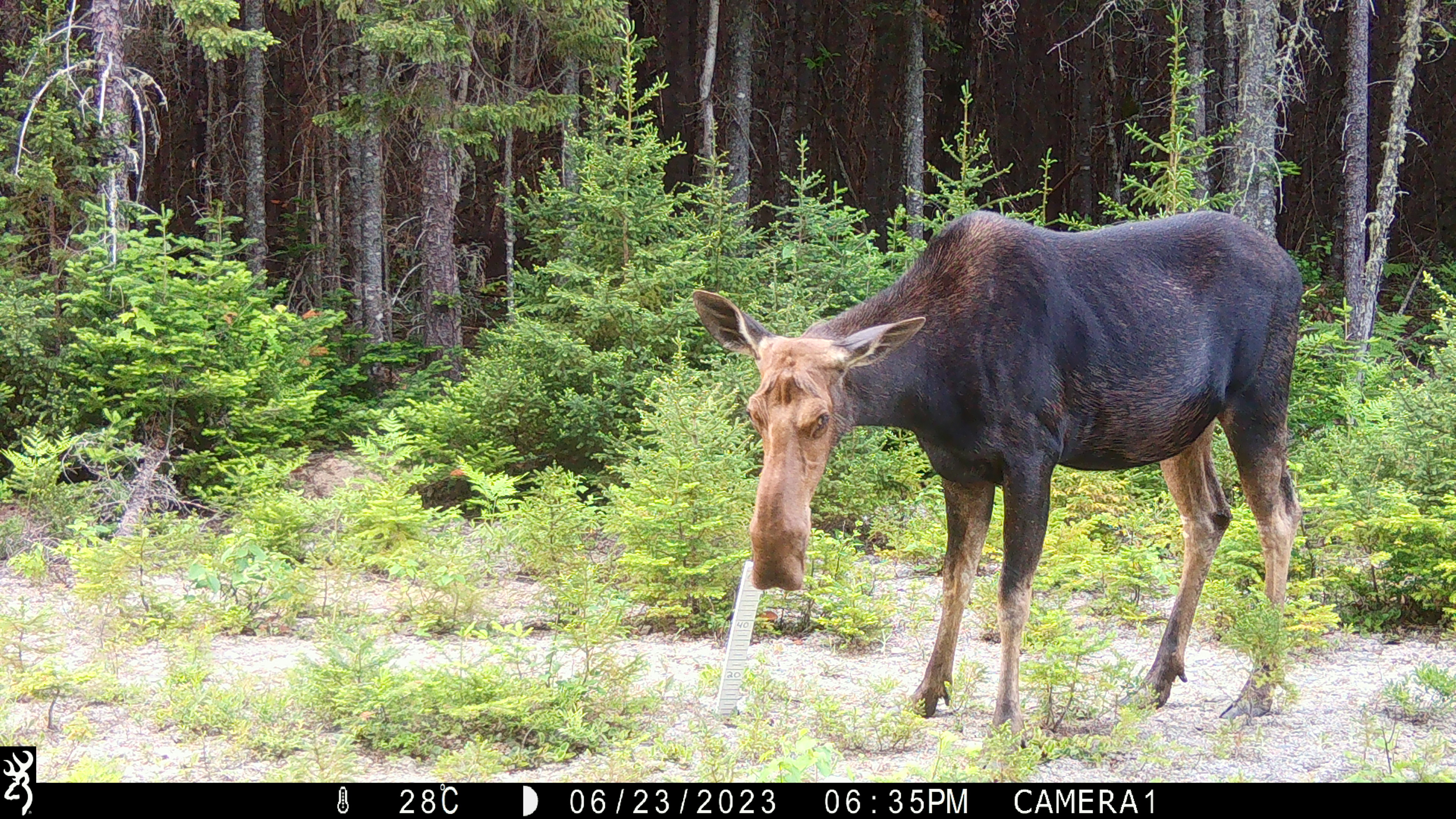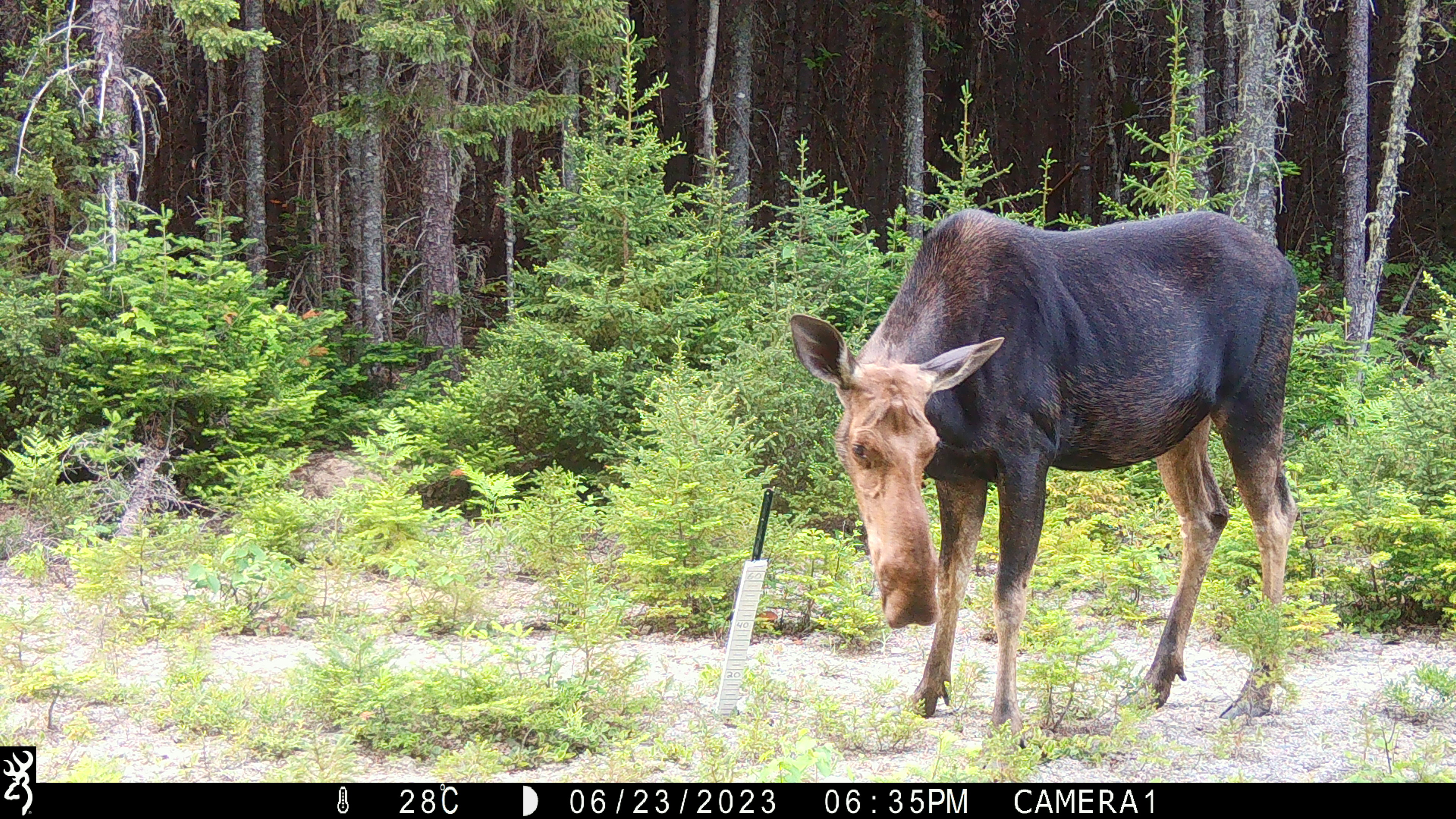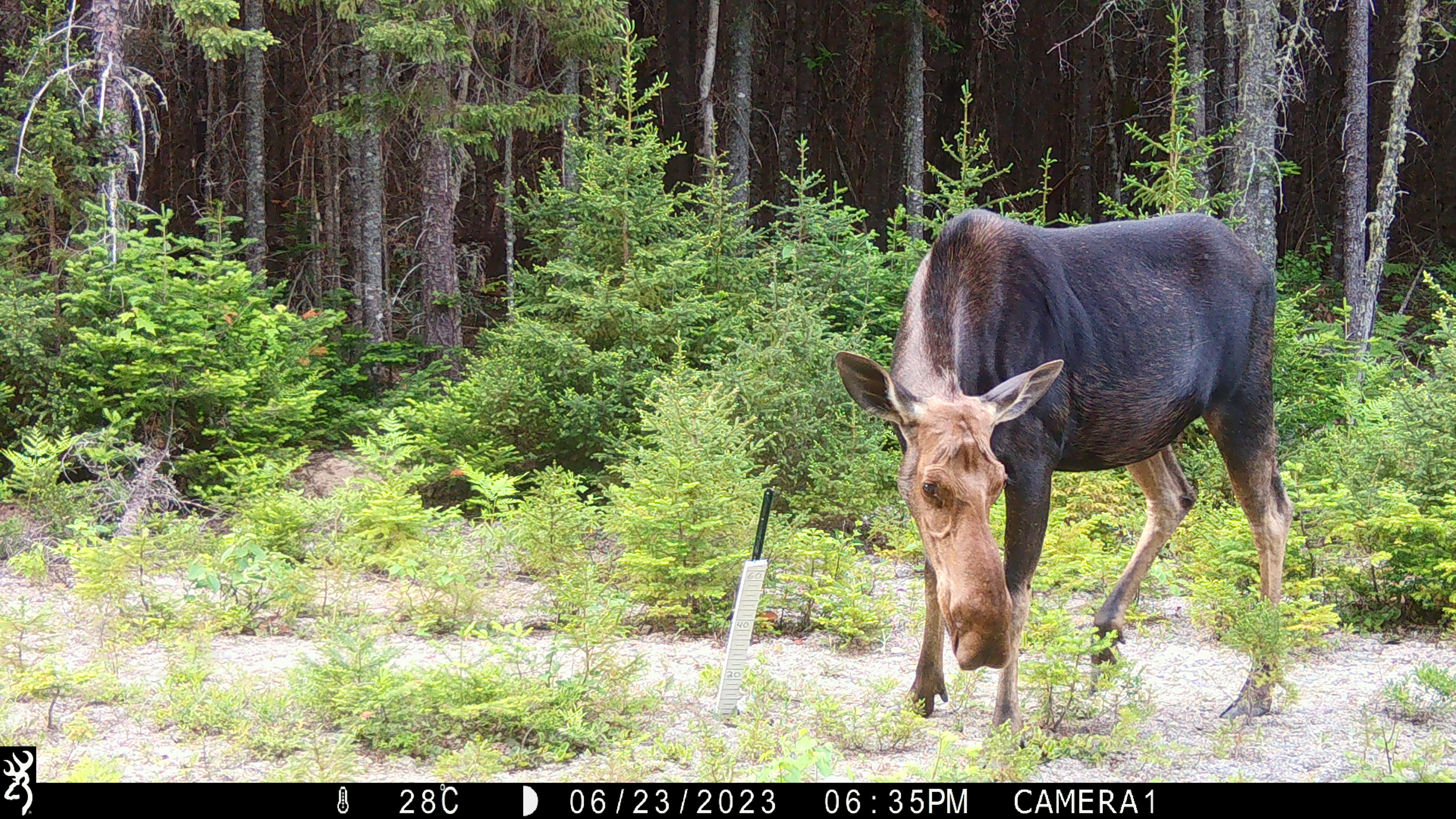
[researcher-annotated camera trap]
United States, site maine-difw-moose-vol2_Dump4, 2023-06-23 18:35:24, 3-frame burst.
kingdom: Animalia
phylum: Chordata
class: Mammalia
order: Artiodactyla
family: Cervidae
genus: Alces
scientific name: Alces alces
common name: moose